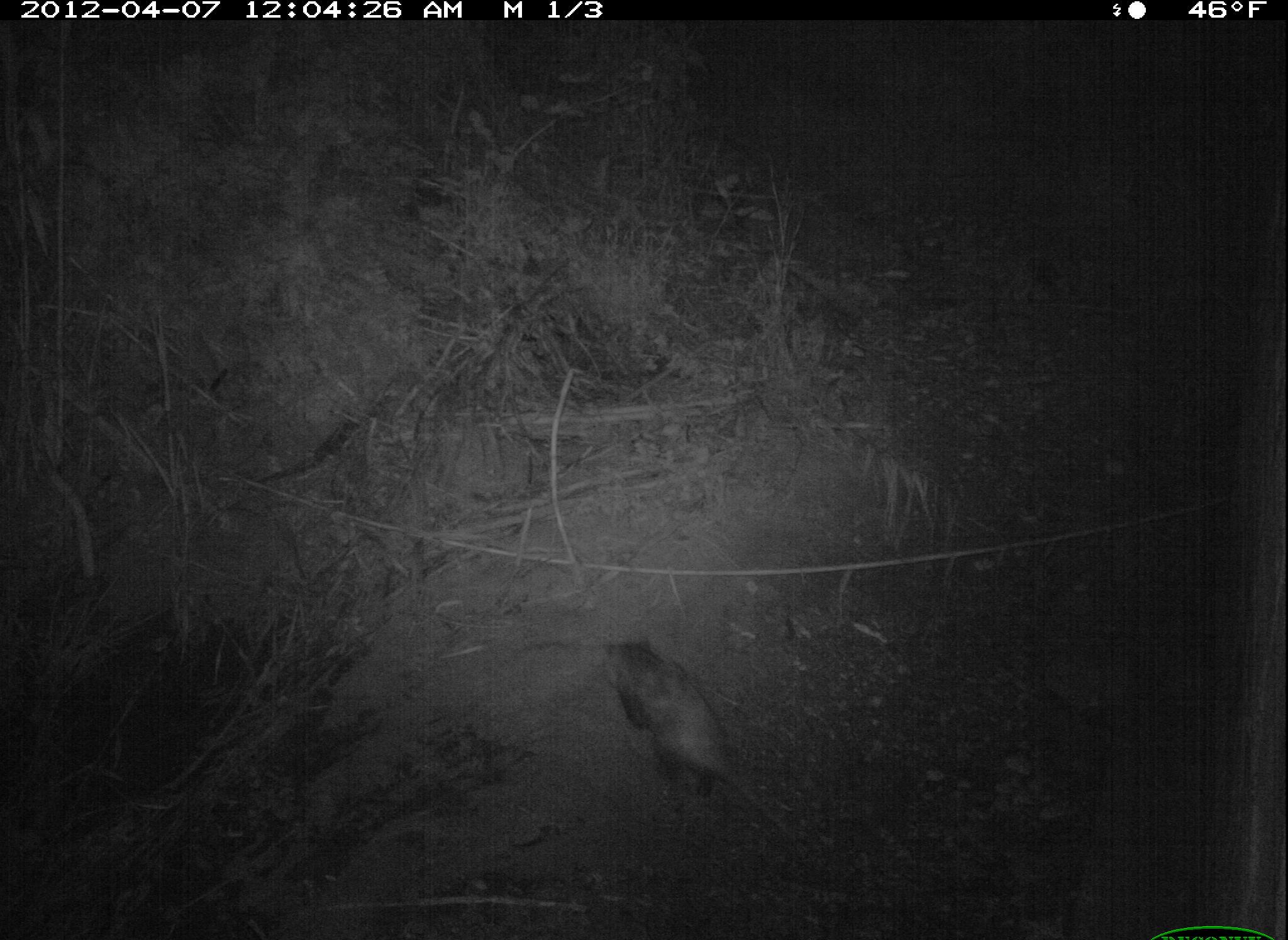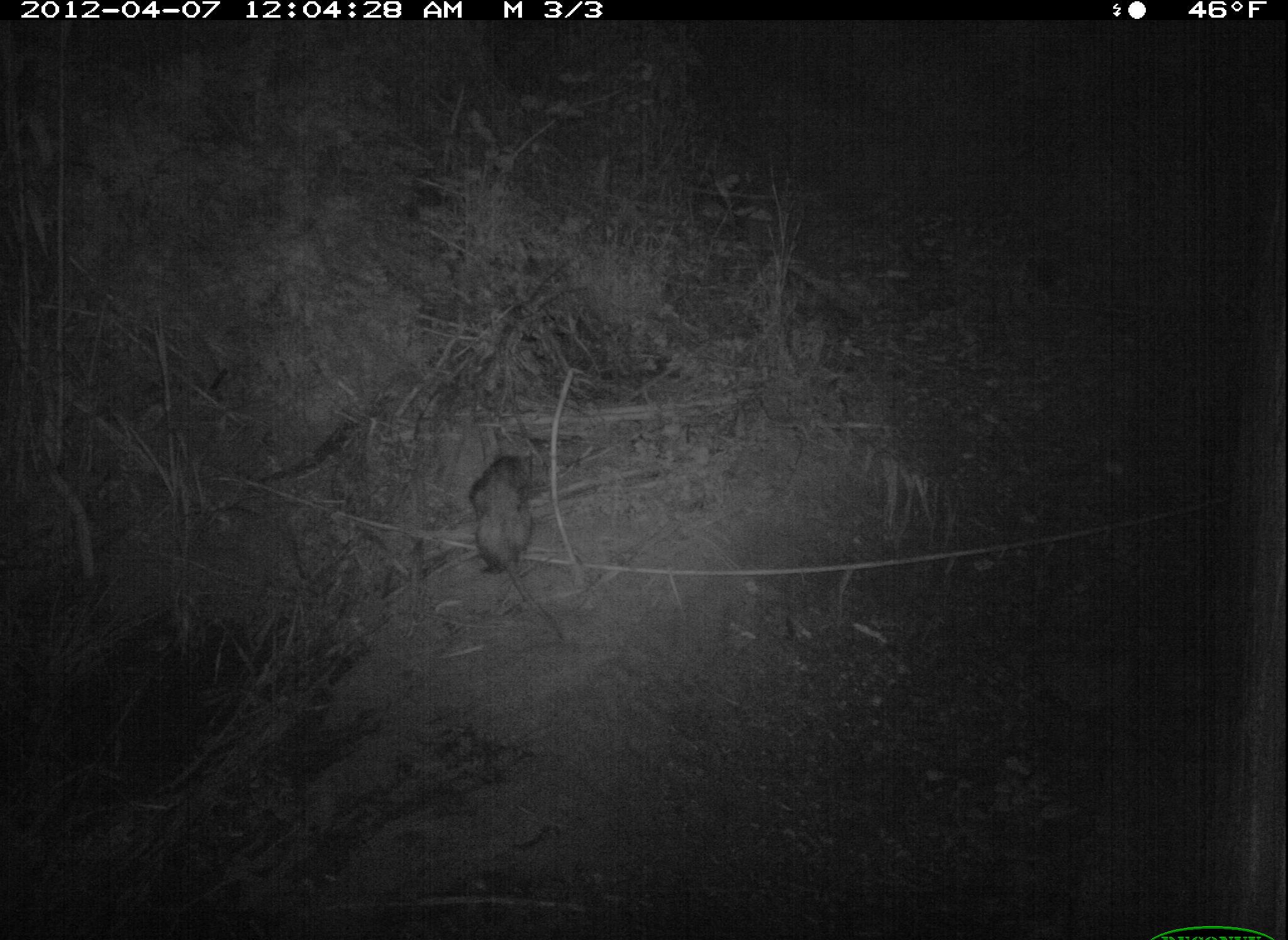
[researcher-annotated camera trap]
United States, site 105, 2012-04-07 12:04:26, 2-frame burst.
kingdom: Animalia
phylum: Chordata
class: Mammalia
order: Didelphimorphia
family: Didelphidae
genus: Didelphis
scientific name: Didelphis virginiana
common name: virginia opossum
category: opossum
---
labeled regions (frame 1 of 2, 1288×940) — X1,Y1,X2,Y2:
opossum: 572,599,799,859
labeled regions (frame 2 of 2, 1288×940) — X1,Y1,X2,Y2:
opossum: 438,424,581,633